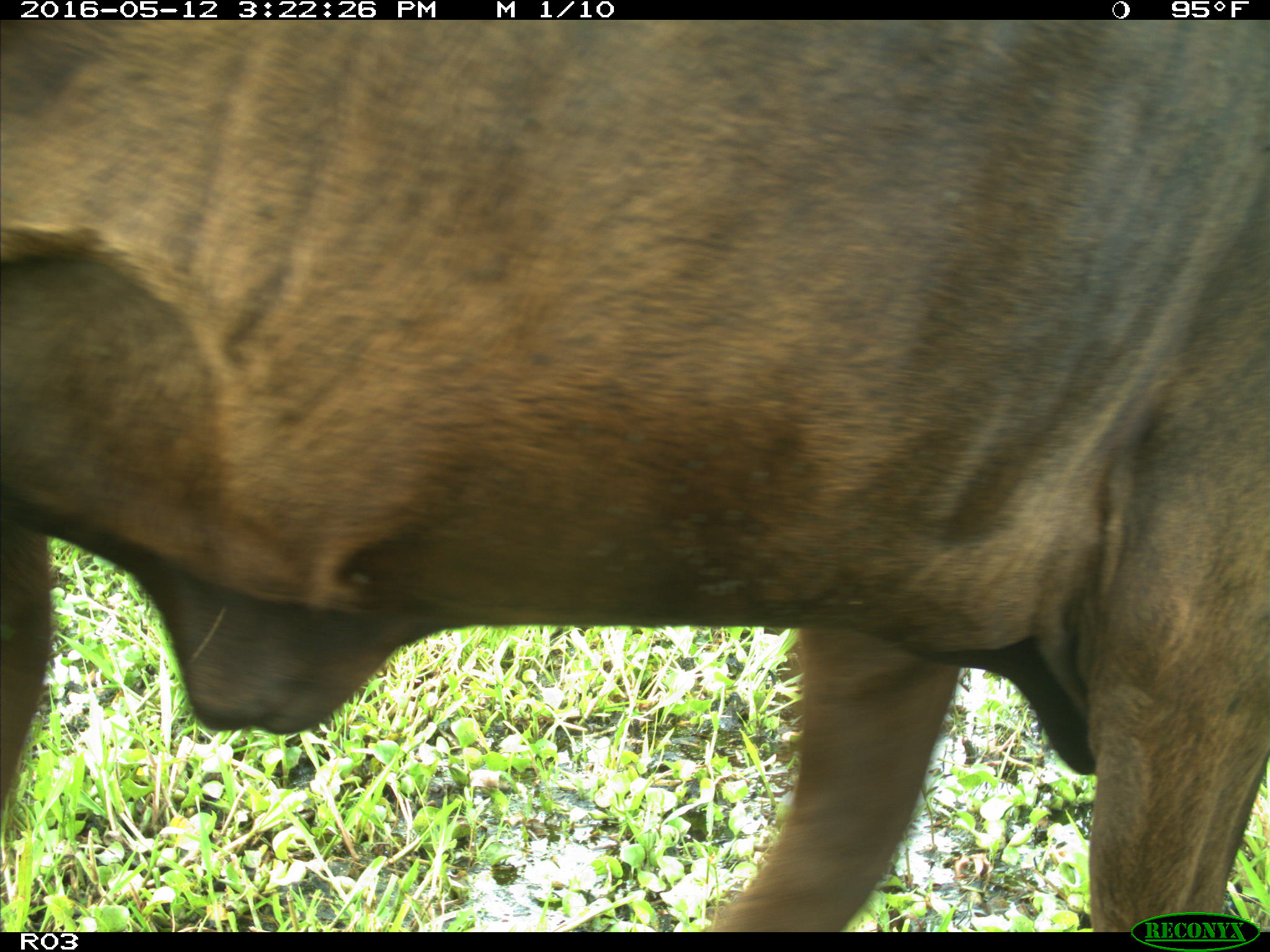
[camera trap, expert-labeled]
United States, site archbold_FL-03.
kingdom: Animalia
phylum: Chordata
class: Mammalia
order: Artiodactyla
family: Bovidae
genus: Bos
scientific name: Bos taurus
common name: domestic cow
Bos taurus (domestic cow).